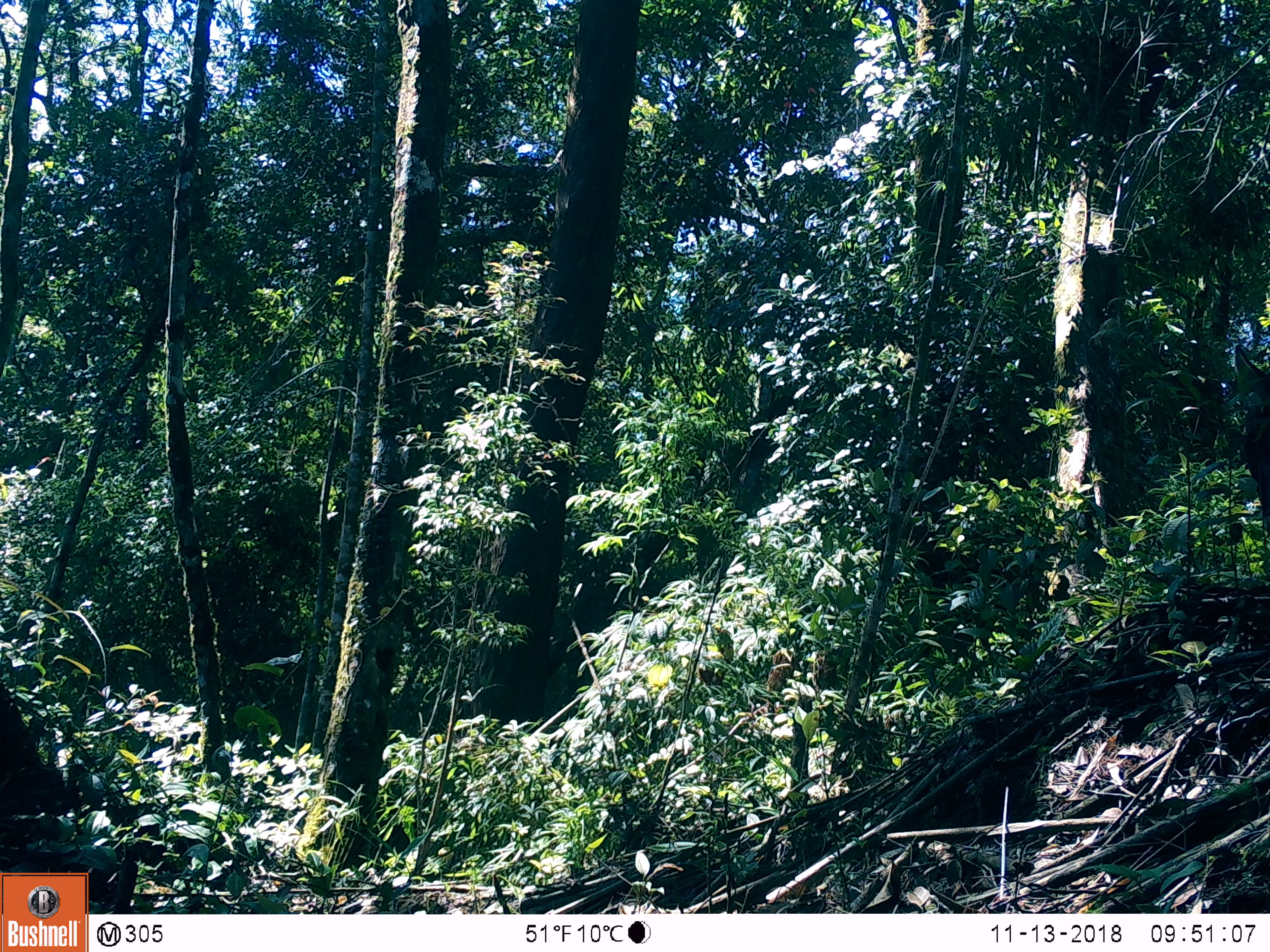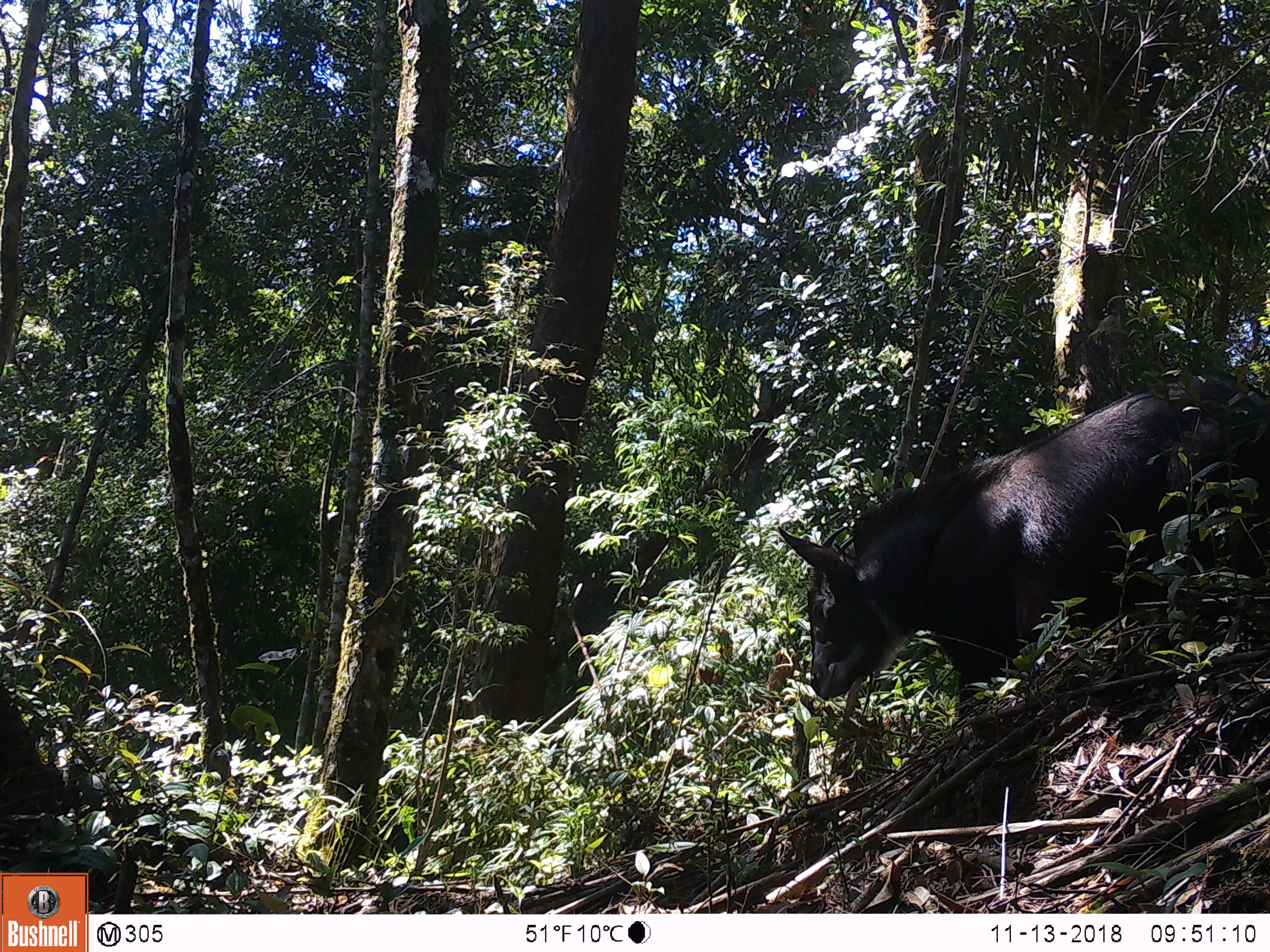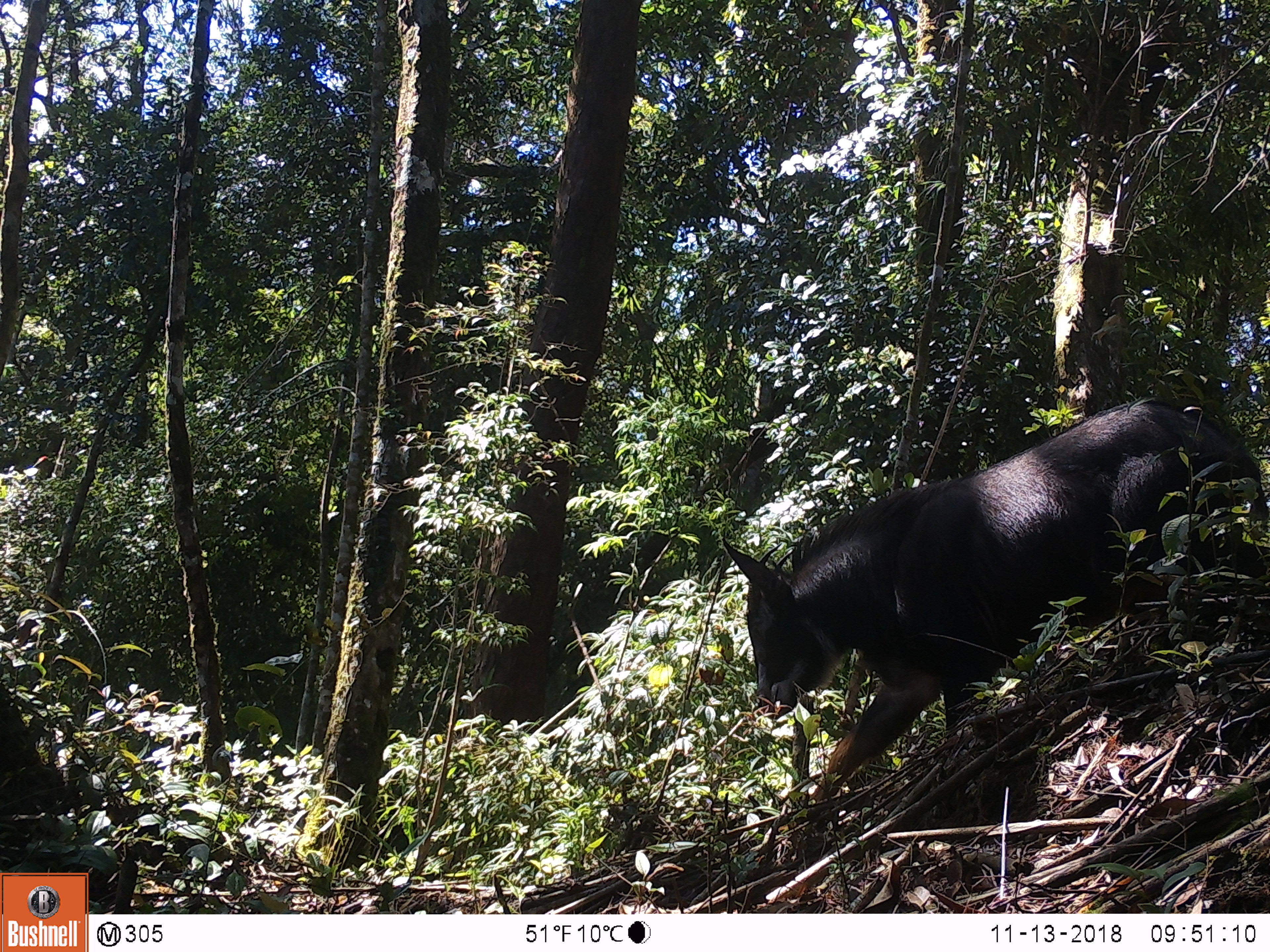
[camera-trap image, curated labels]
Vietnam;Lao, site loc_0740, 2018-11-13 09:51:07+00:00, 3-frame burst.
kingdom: Animalia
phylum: Chordata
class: Mammalia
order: Artiodactyla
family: Bovidae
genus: Capricornis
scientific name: Capricornis sumatraensis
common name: chinese serow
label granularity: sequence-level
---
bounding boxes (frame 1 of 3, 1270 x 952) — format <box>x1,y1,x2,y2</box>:
chinese serow: <box>1235,344,1270,532</box>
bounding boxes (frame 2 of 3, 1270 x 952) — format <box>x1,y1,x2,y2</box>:
chinese serow: <box>776,370,1270,725</box>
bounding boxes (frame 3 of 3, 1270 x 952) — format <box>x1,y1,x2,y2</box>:
chinese serow: <box>720,394,1270,803</box>